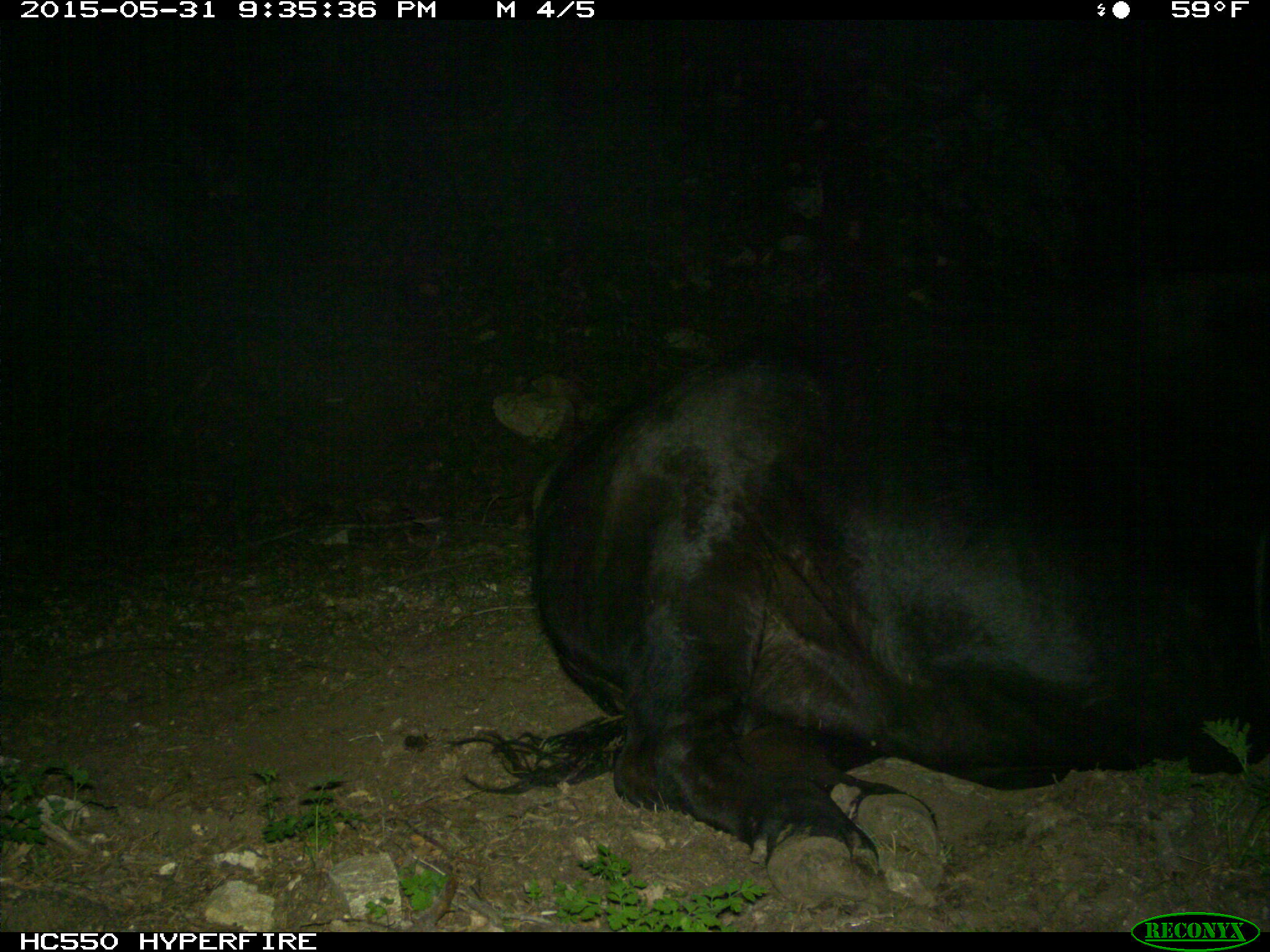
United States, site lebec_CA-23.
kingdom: Animalia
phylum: Chordata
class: Mammalia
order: Artiodactyla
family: Bovidae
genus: Bos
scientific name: Bos taurus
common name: domestic cow